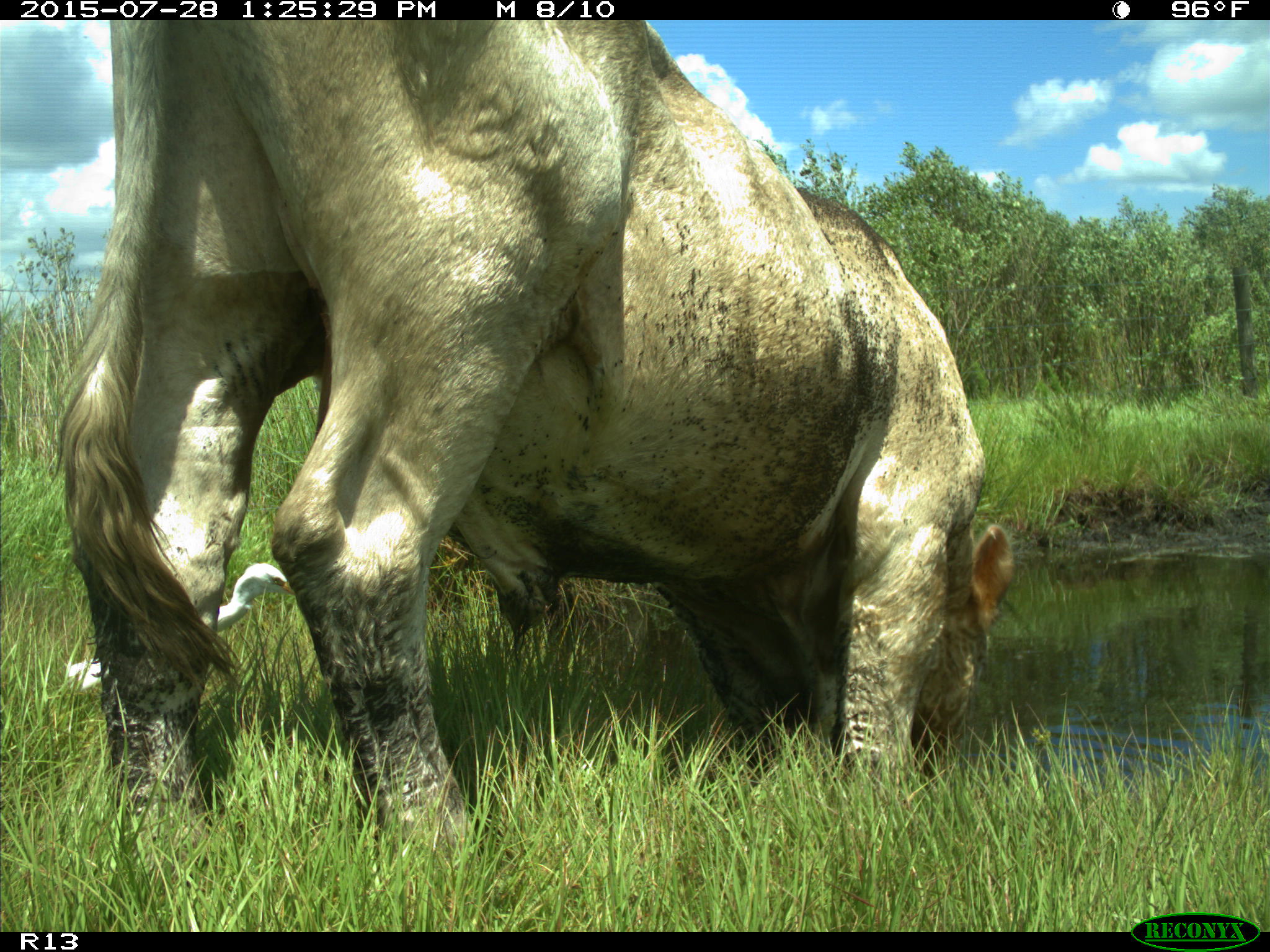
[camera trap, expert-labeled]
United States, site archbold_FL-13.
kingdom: Animalia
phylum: Chordata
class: Mammalia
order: Artiodactyla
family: Bovidae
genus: Bos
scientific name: Bos taurus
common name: domestic cow